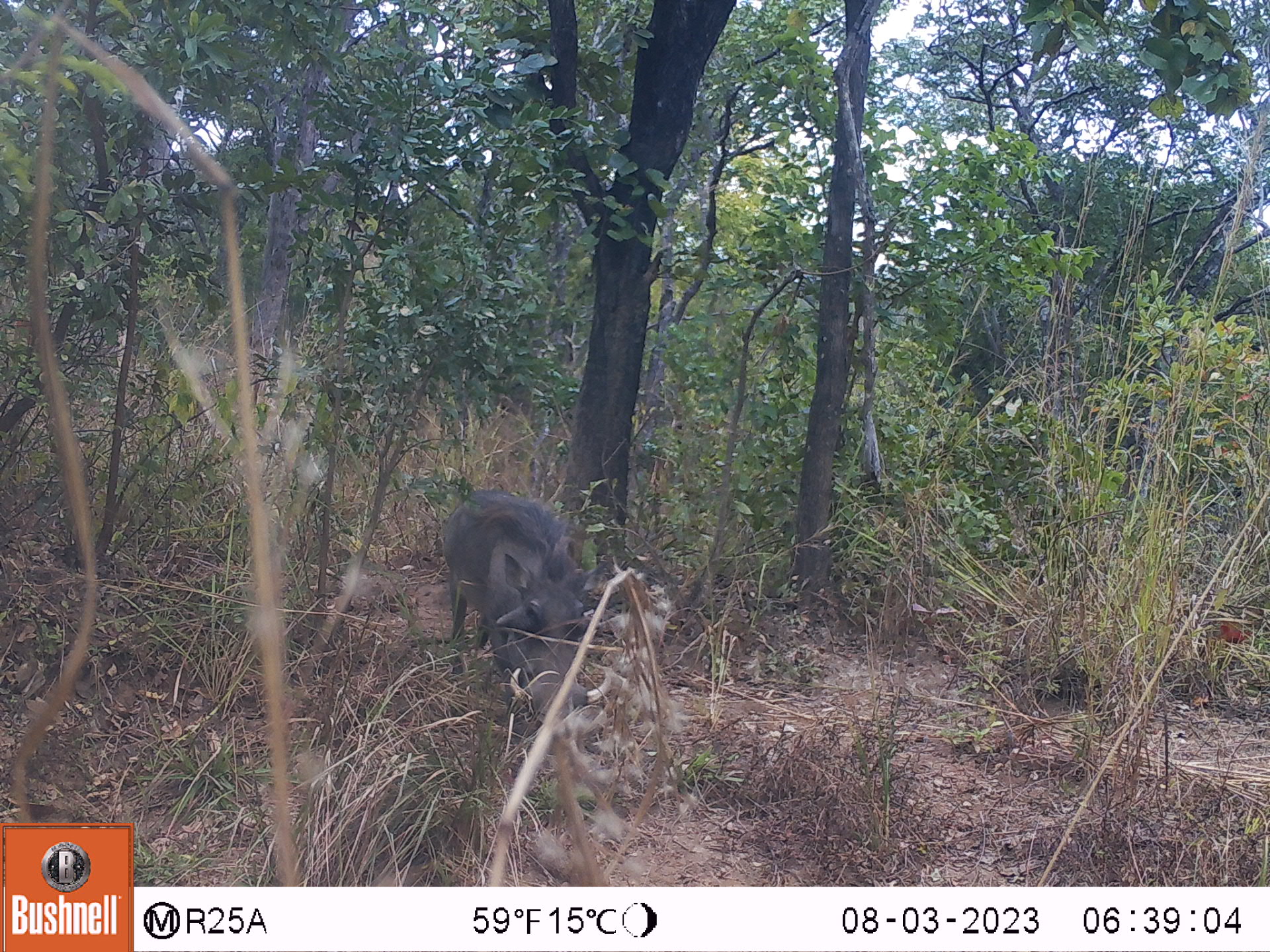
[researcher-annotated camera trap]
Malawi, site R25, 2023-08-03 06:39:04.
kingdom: Animalia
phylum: Chordata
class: Mammalia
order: Artiodactyla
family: Suidae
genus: Phacochoerus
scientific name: Phacochoerus africanus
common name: common warthog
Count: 1.